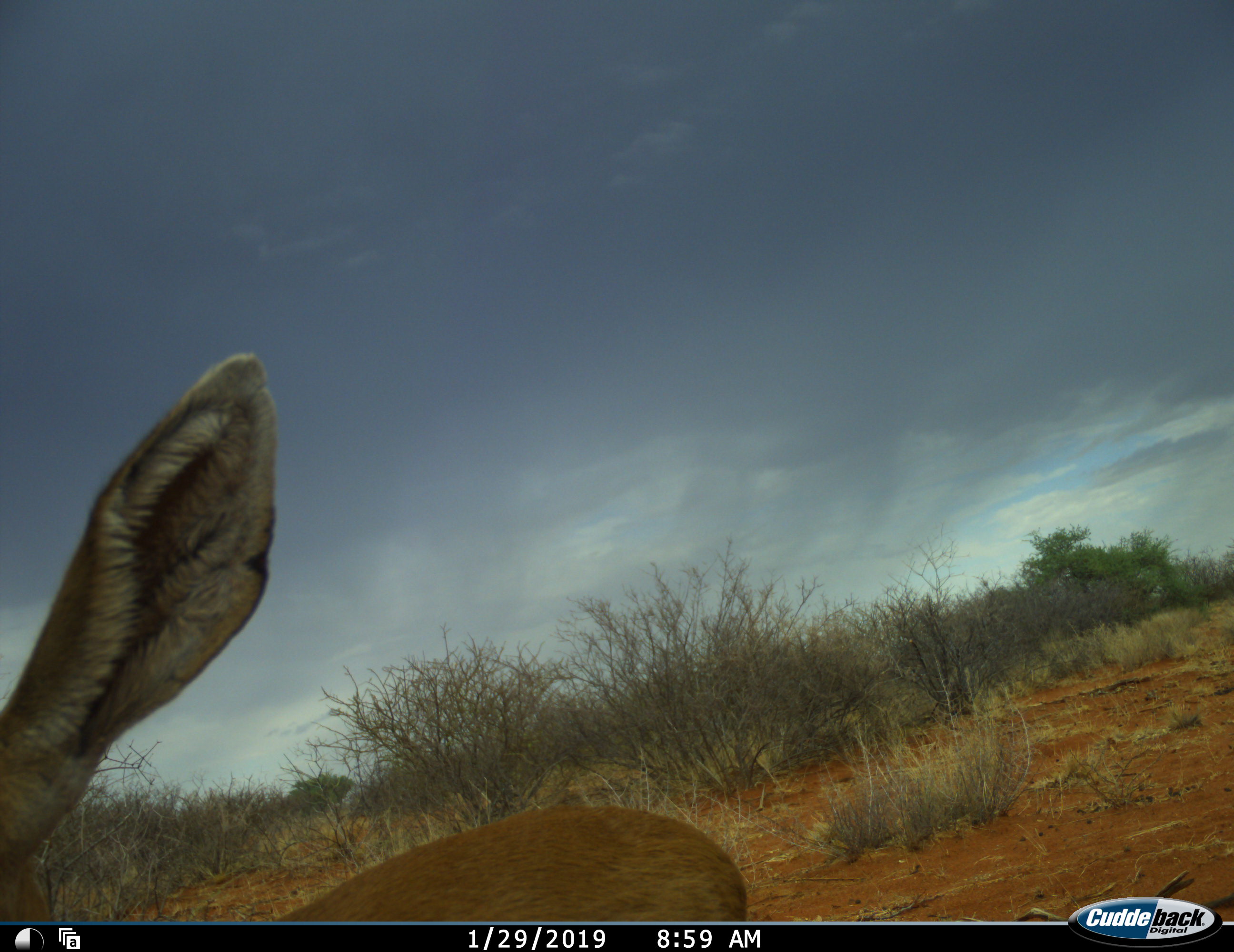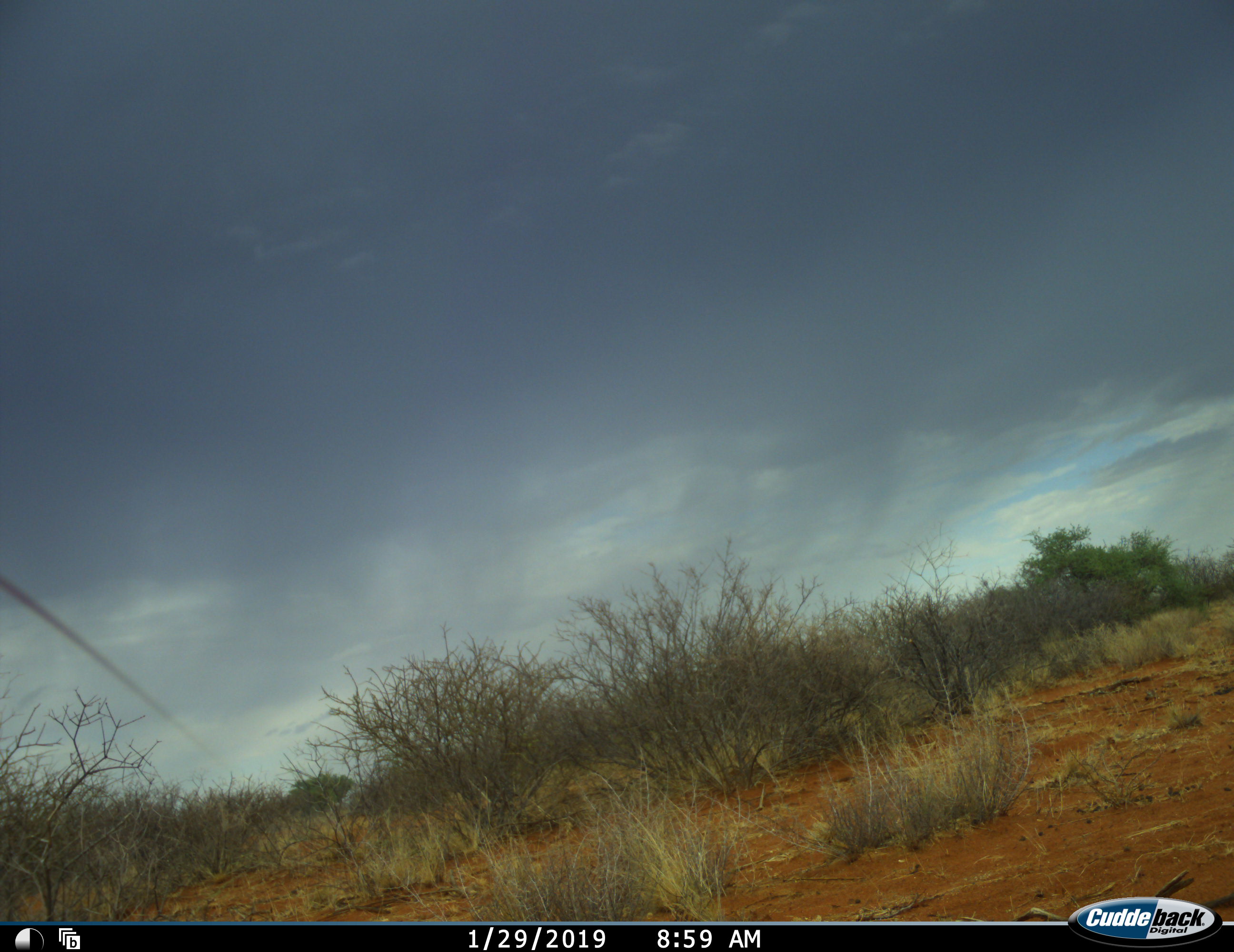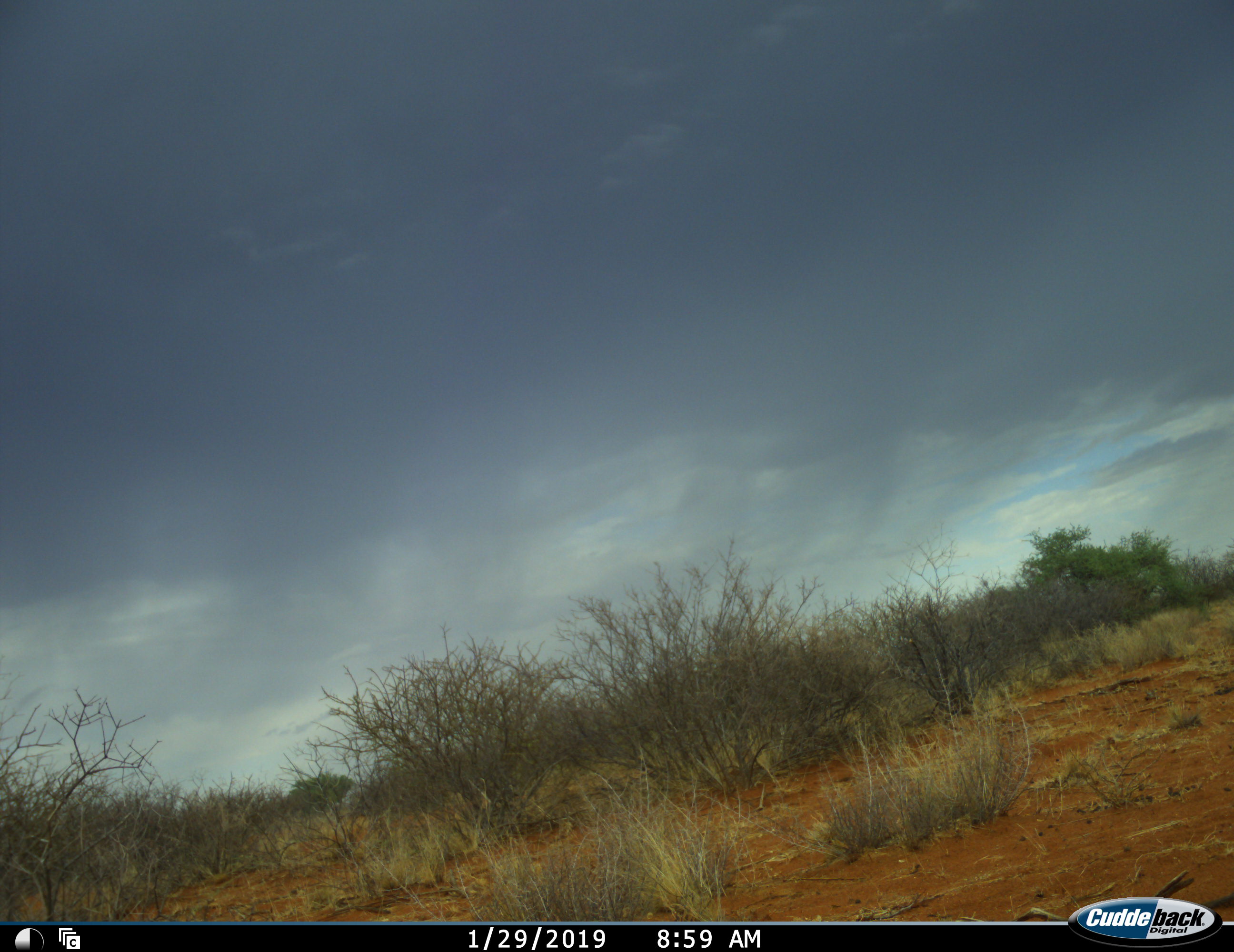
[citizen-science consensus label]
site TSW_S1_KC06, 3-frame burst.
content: unidentified animal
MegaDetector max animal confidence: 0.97